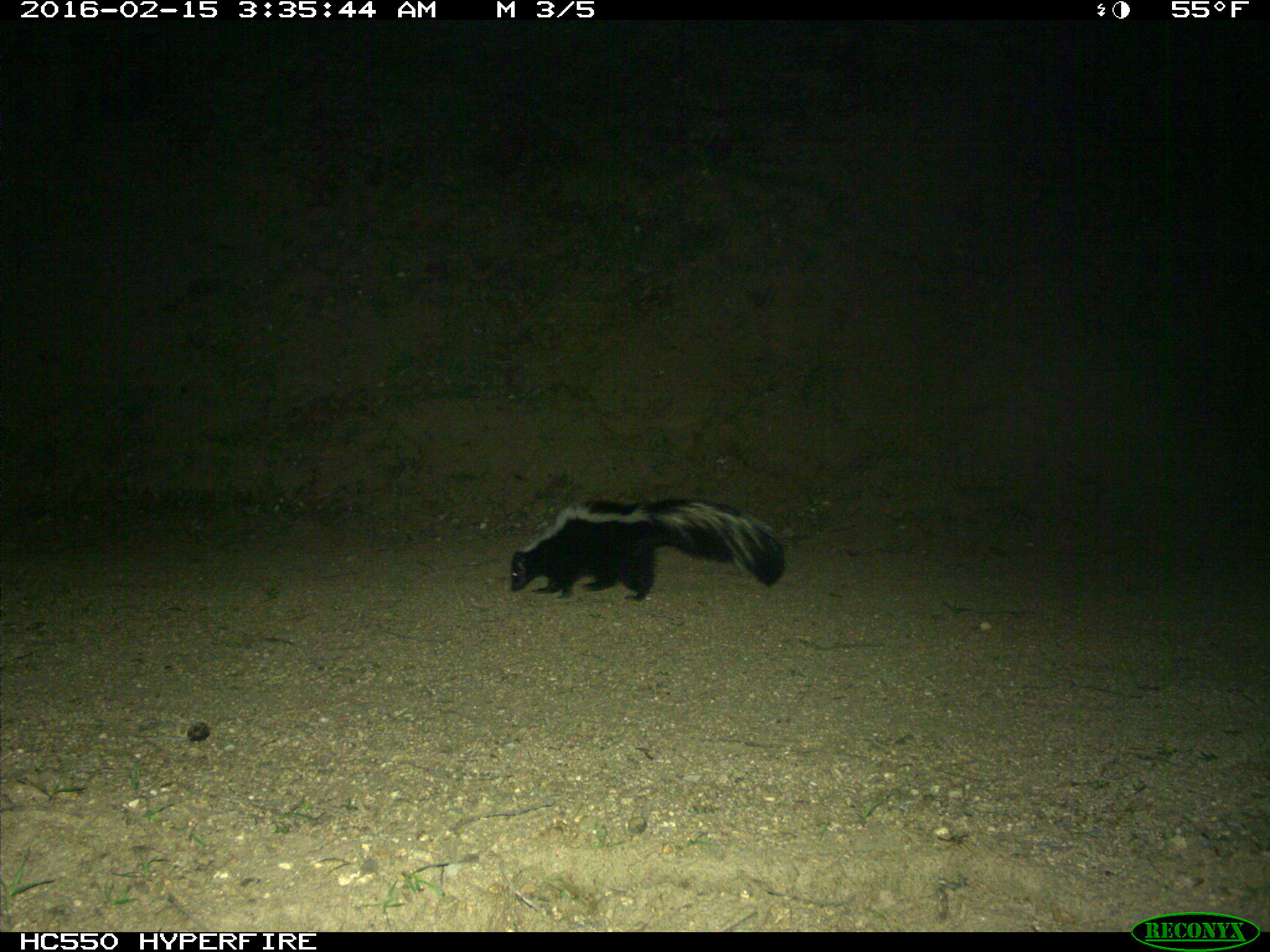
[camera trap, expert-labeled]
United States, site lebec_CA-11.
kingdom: Animalia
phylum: Chordata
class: Mammalia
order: Carnivora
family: Mephitidae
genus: Mephitis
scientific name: Mephitis mephitis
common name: striped skunk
Mephitis mephitis (striped skunk).